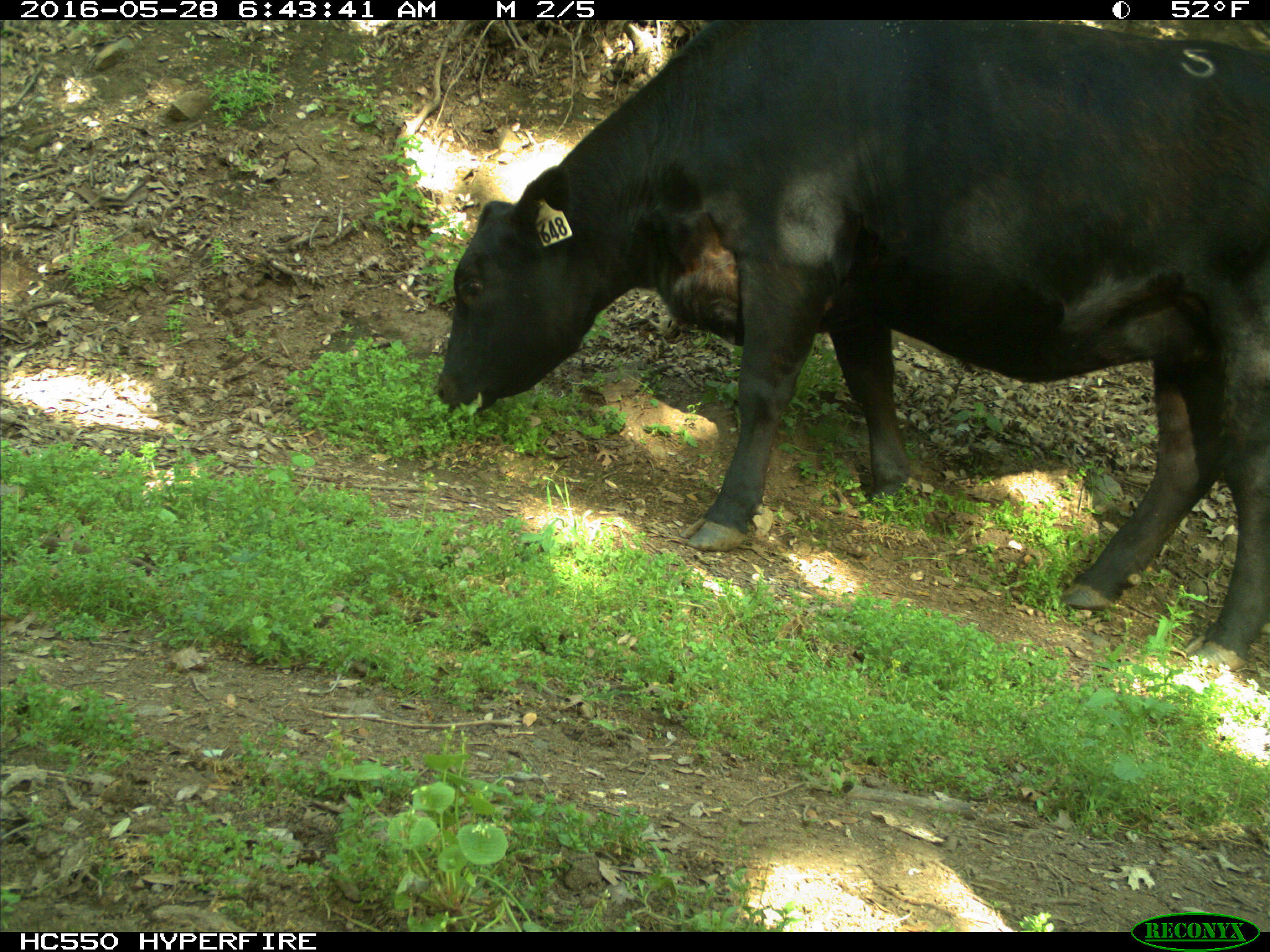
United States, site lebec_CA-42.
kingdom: Animalia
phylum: Chordata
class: Mammalia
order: Artiodactyla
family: Bovidae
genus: Bos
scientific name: Bos taurus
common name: domestic cow